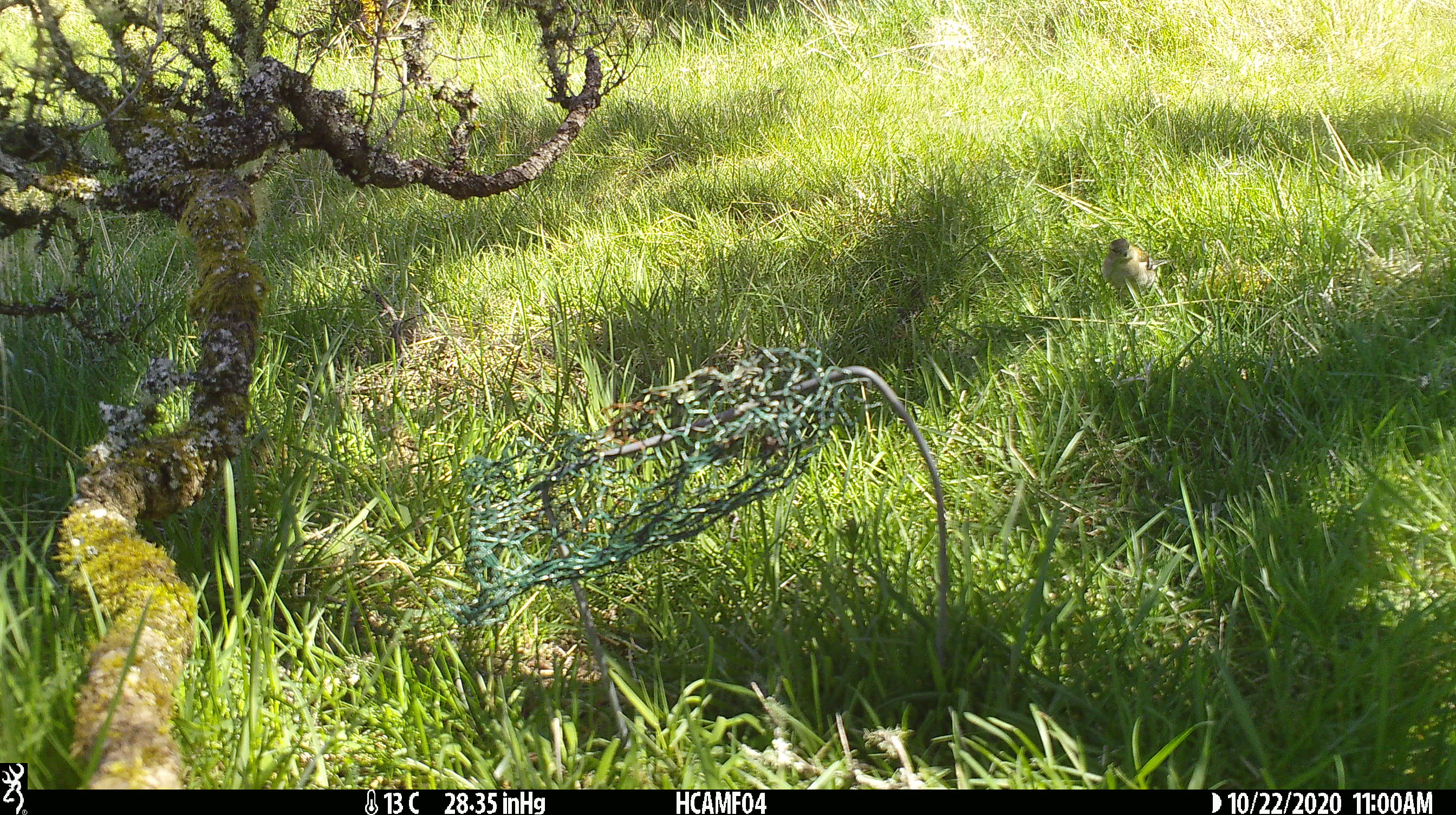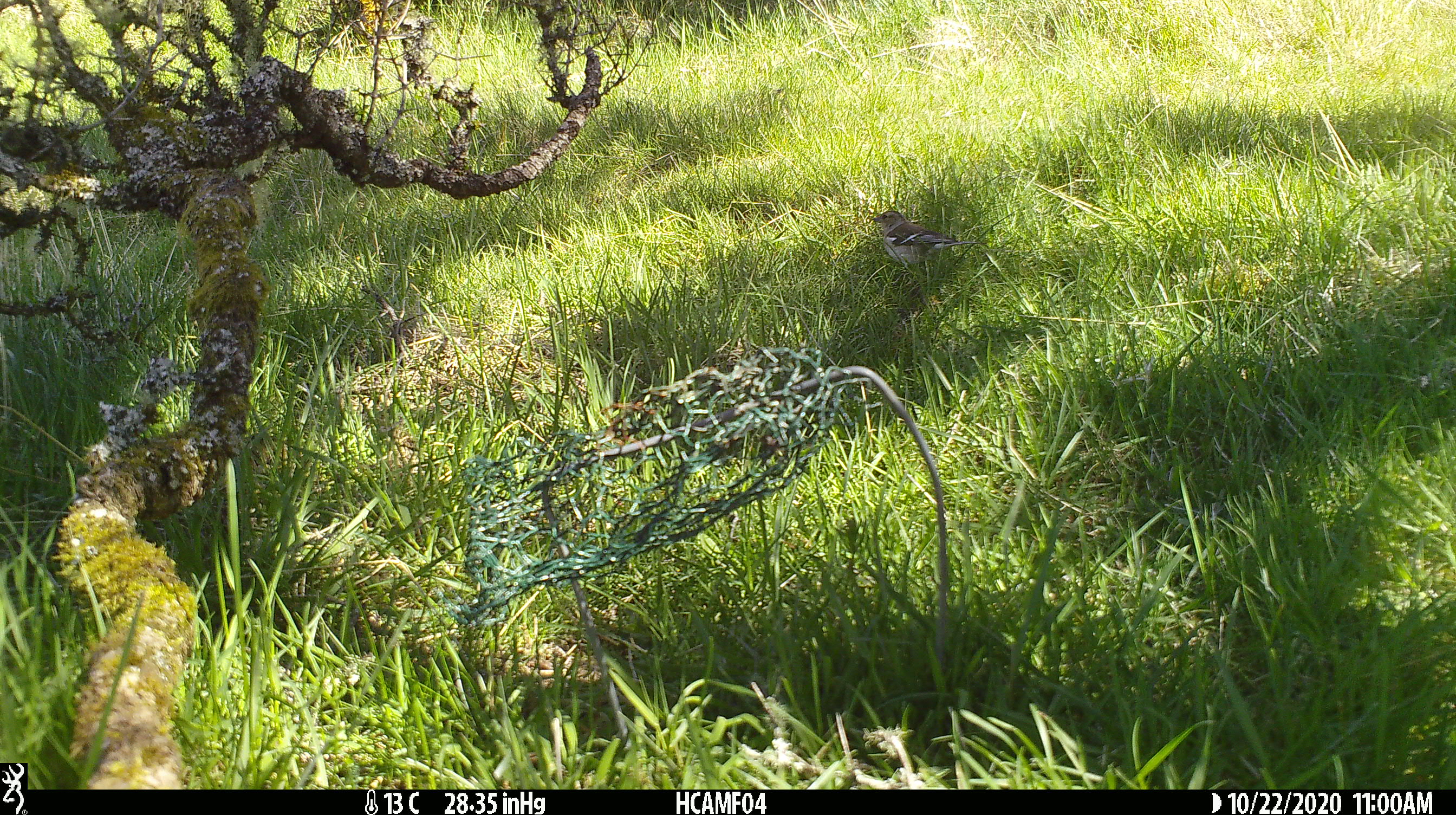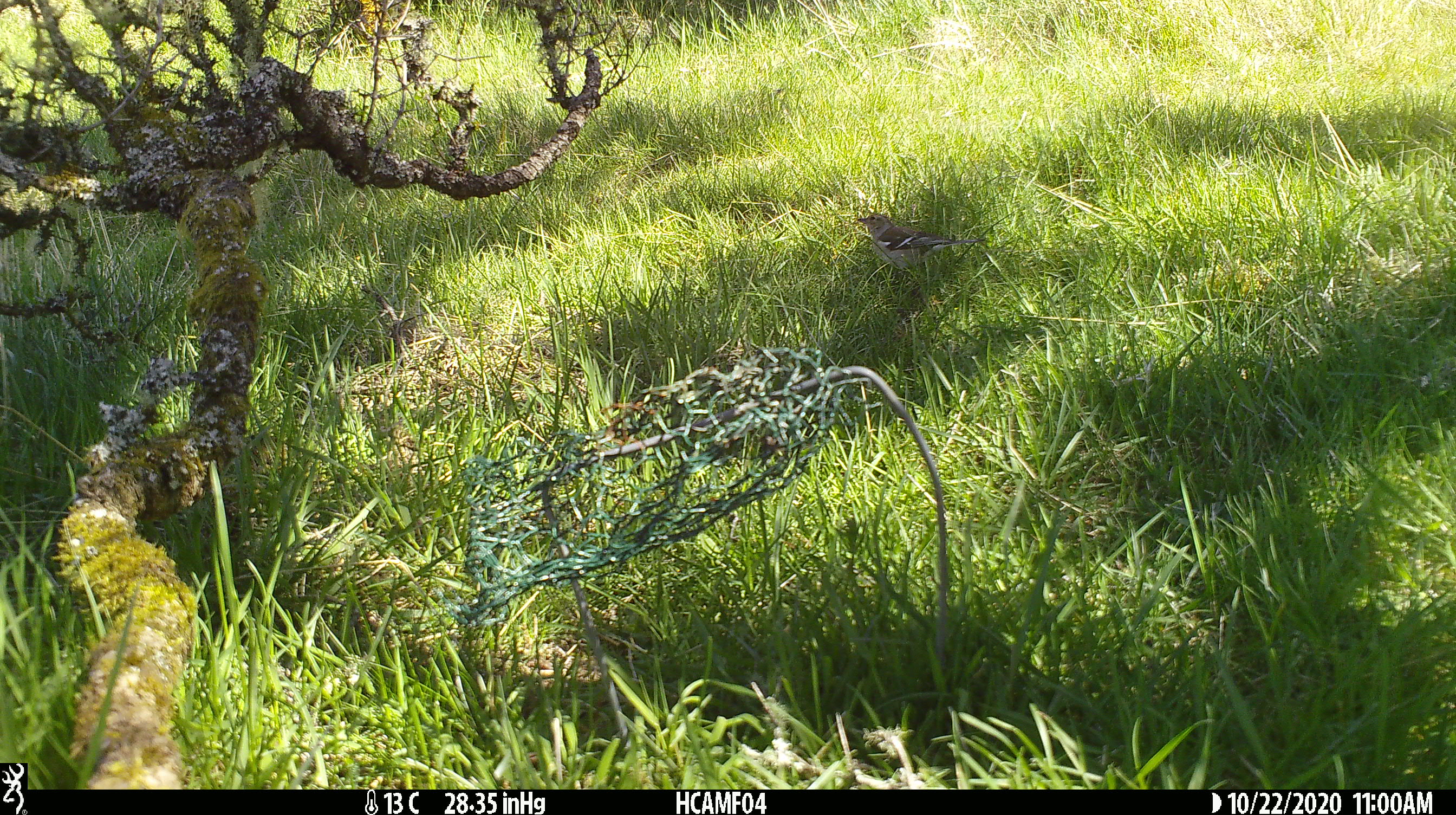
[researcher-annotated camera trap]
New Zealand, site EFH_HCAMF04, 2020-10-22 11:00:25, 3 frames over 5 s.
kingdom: Animalia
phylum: Chordata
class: Aves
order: Passeriformes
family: Fringillidae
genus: Fringilla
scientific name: Fringilla coelebs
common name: common chaffinch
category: chaffinch